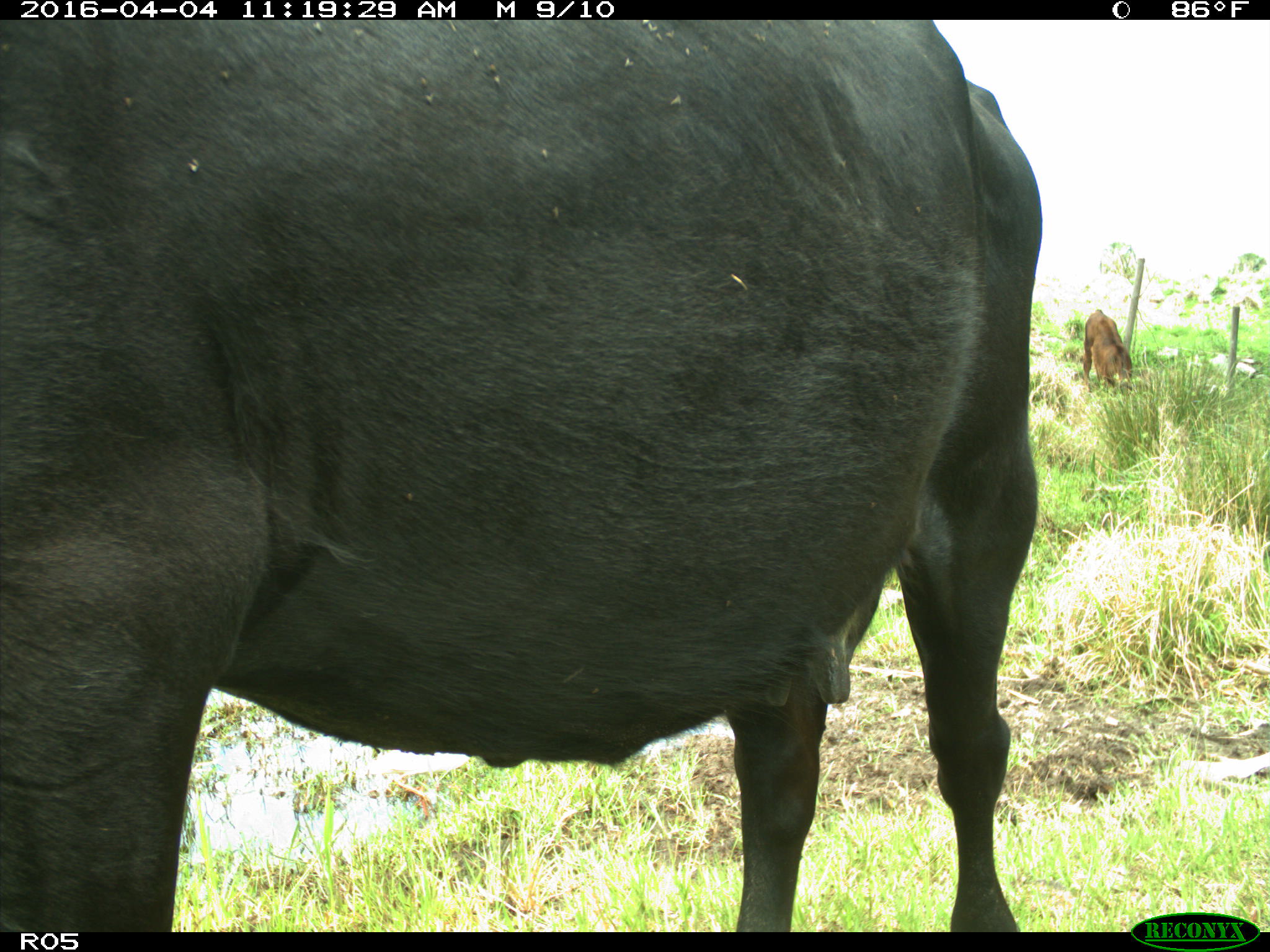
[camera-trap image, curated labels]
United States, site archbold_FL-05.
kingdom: Animalia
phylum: Chordata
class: Mammalia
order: Artiodactyla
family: Bovidae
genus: Bos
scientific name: Bos taurus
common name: domestic cow